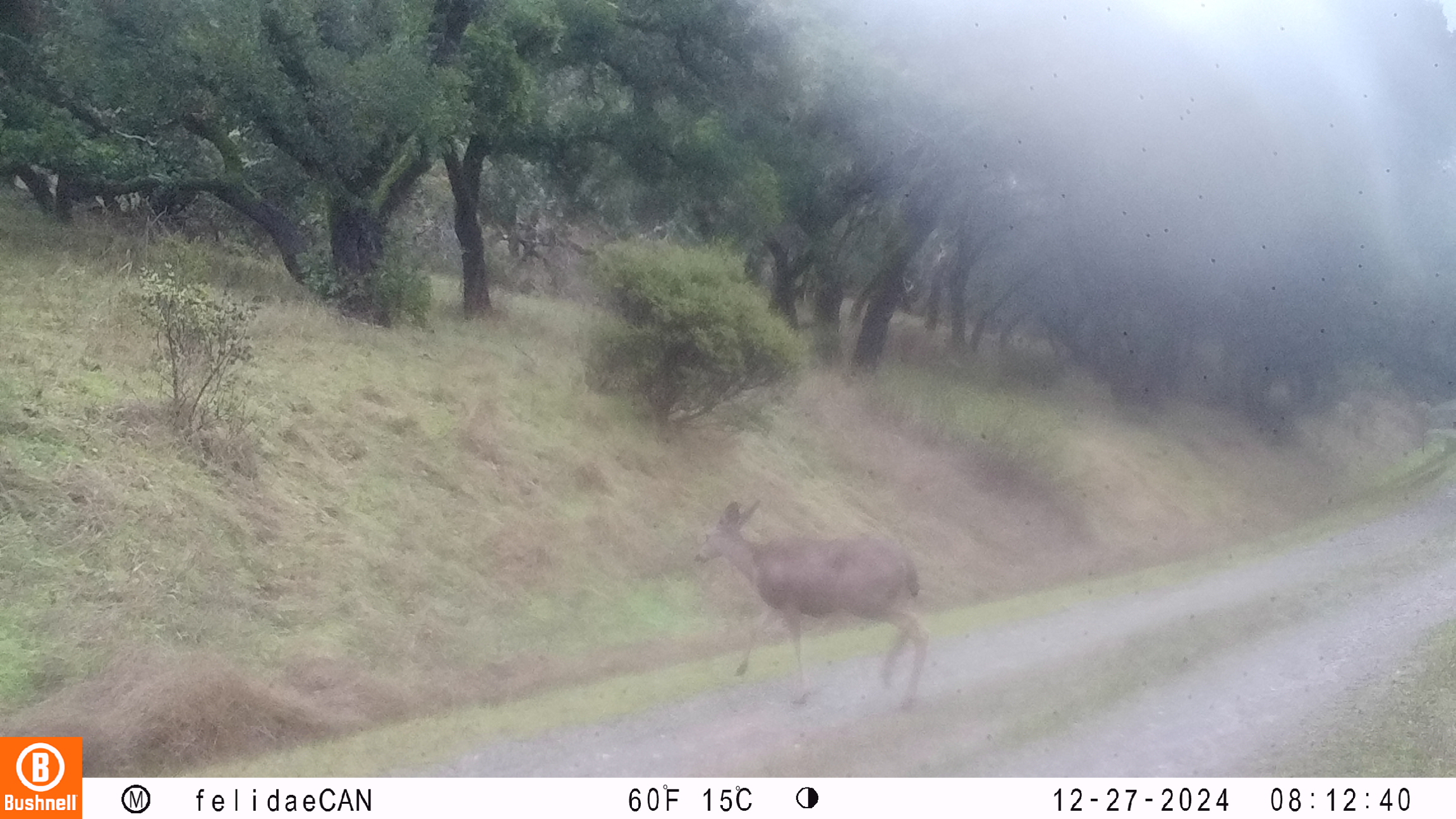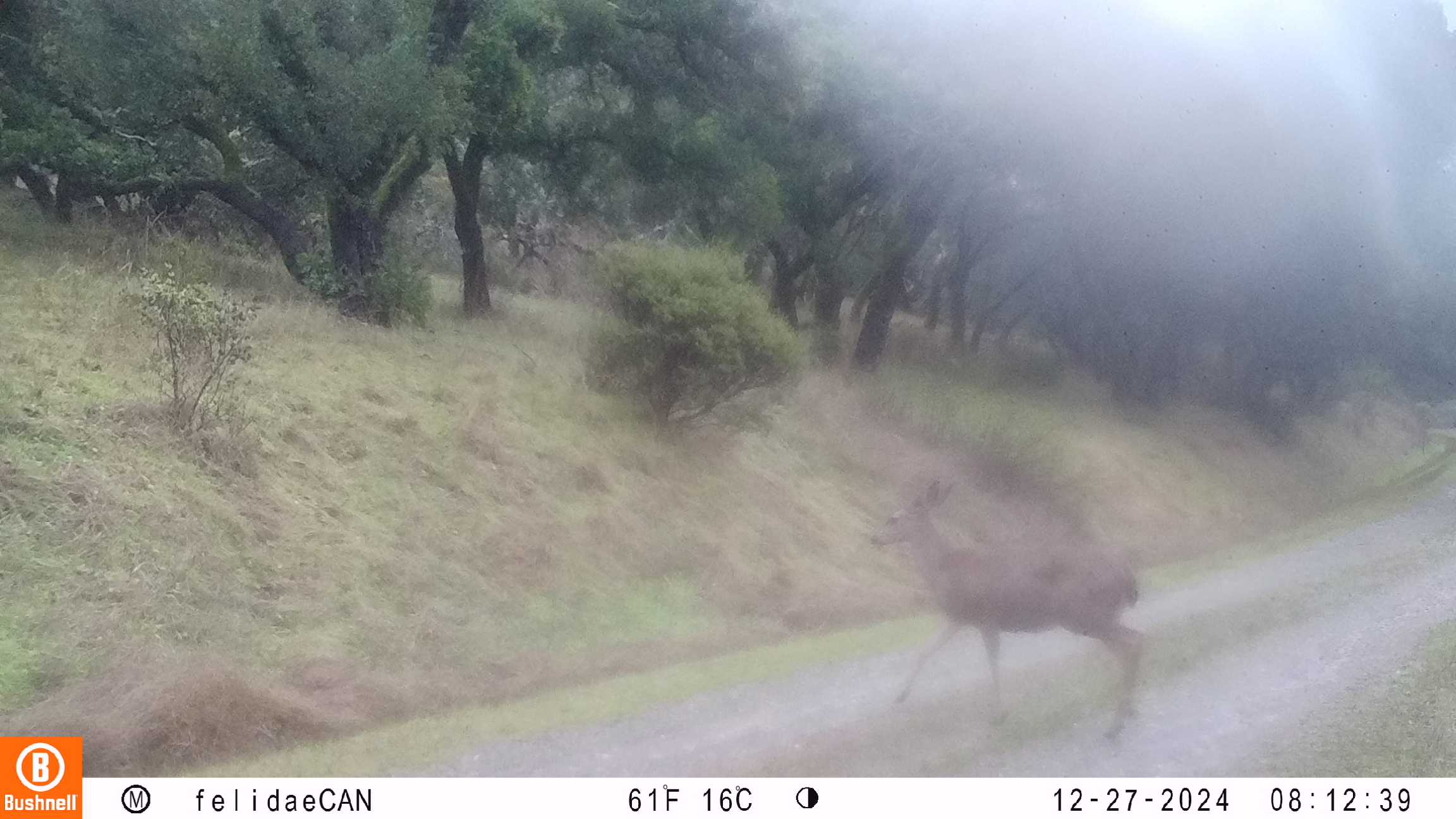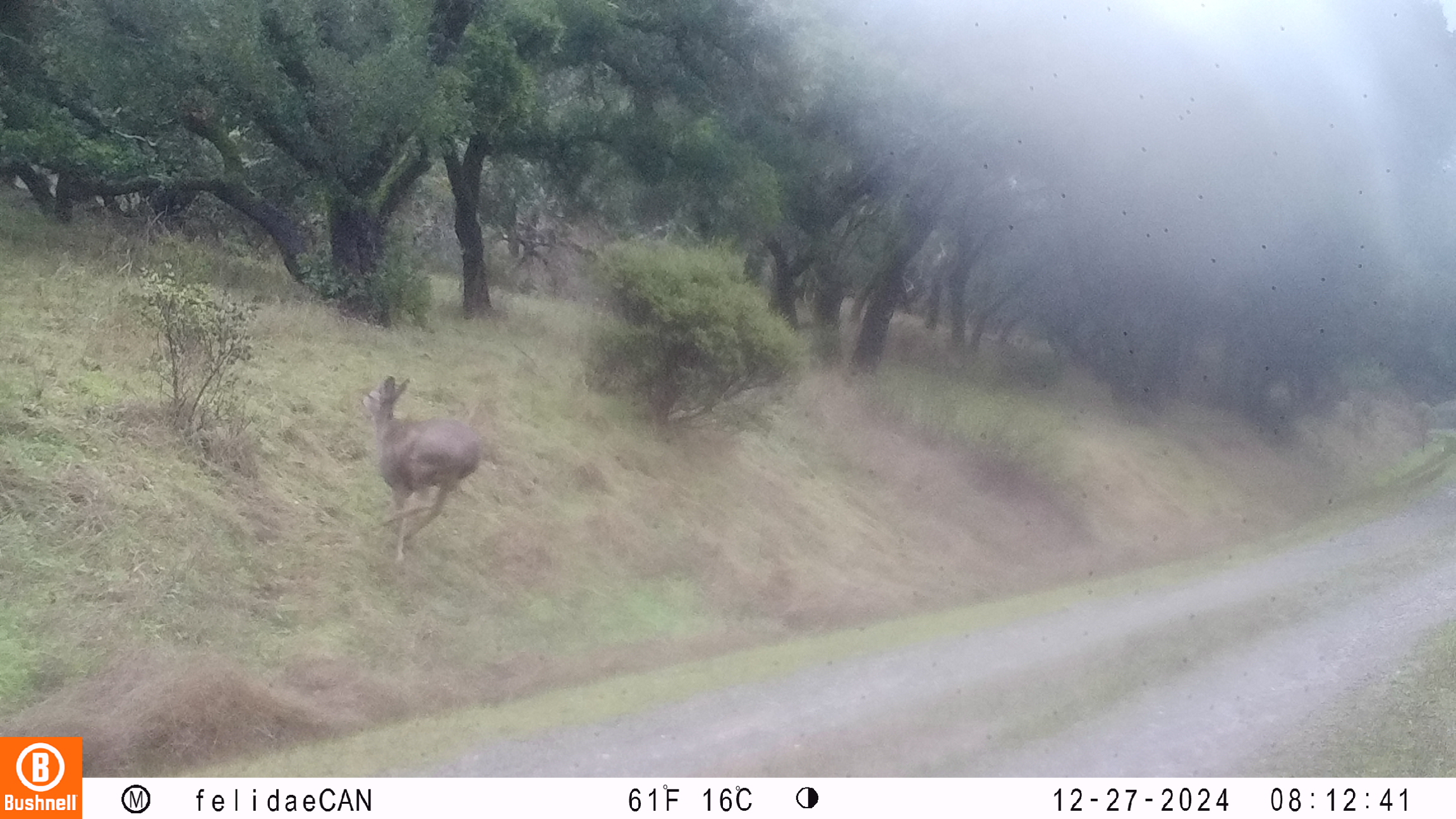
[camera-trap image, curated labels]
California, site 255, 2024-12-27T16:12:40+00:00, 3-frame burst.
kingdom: Animalia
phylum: Chordata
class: Mammalia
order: Artiodactyla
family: Cervidae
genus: Odocoileus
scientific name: Odocoileus hemionus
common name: mule deer